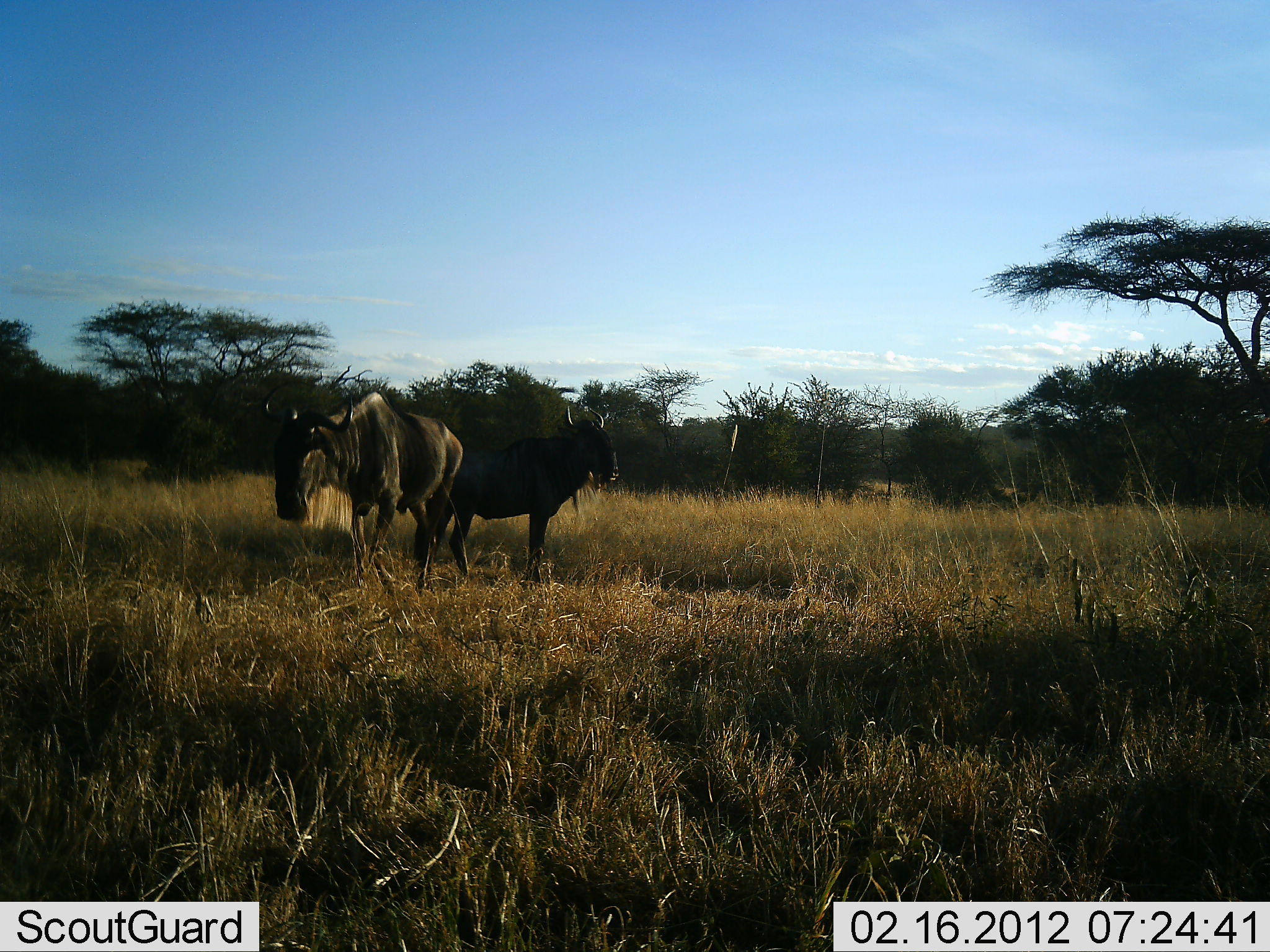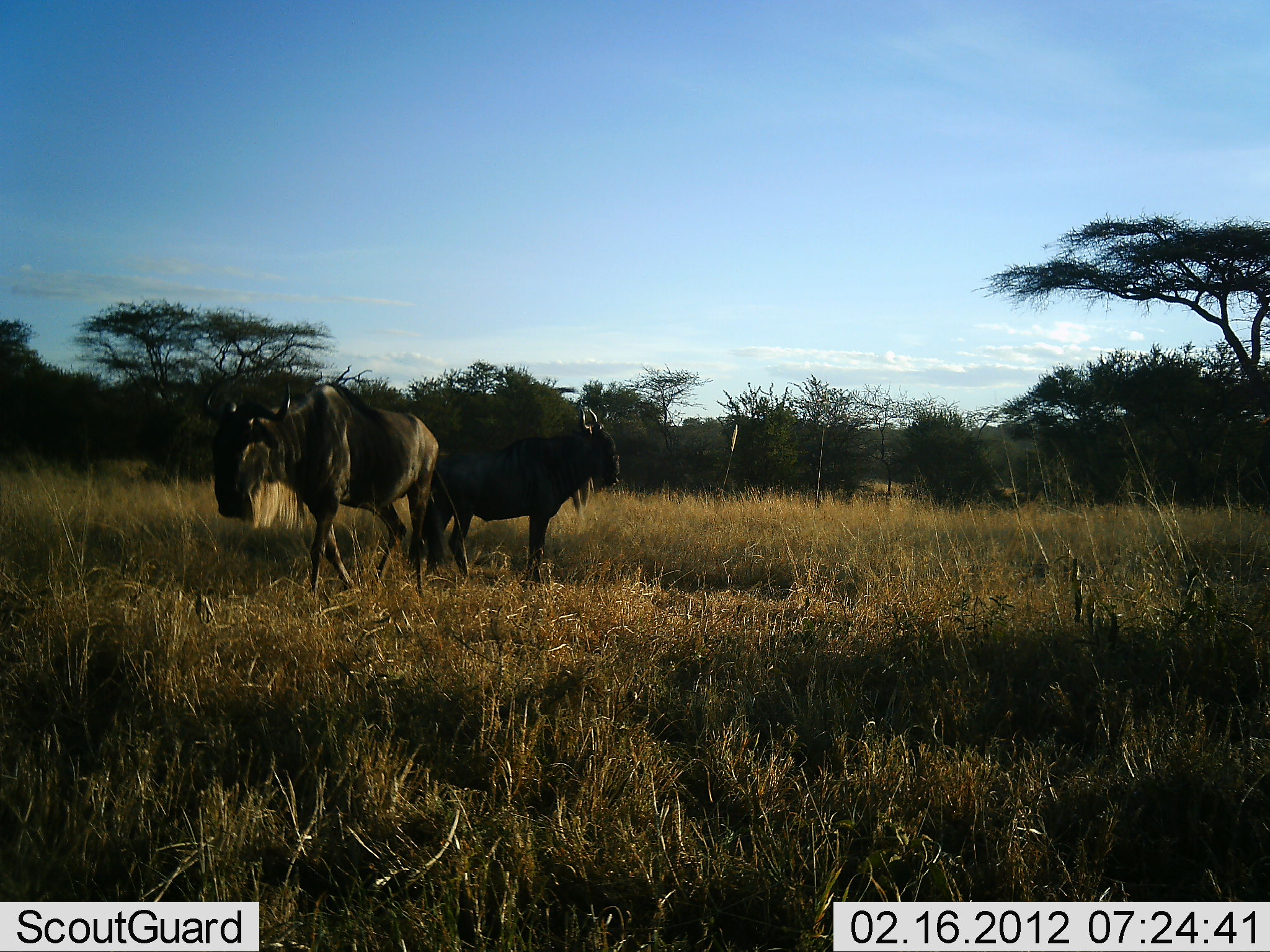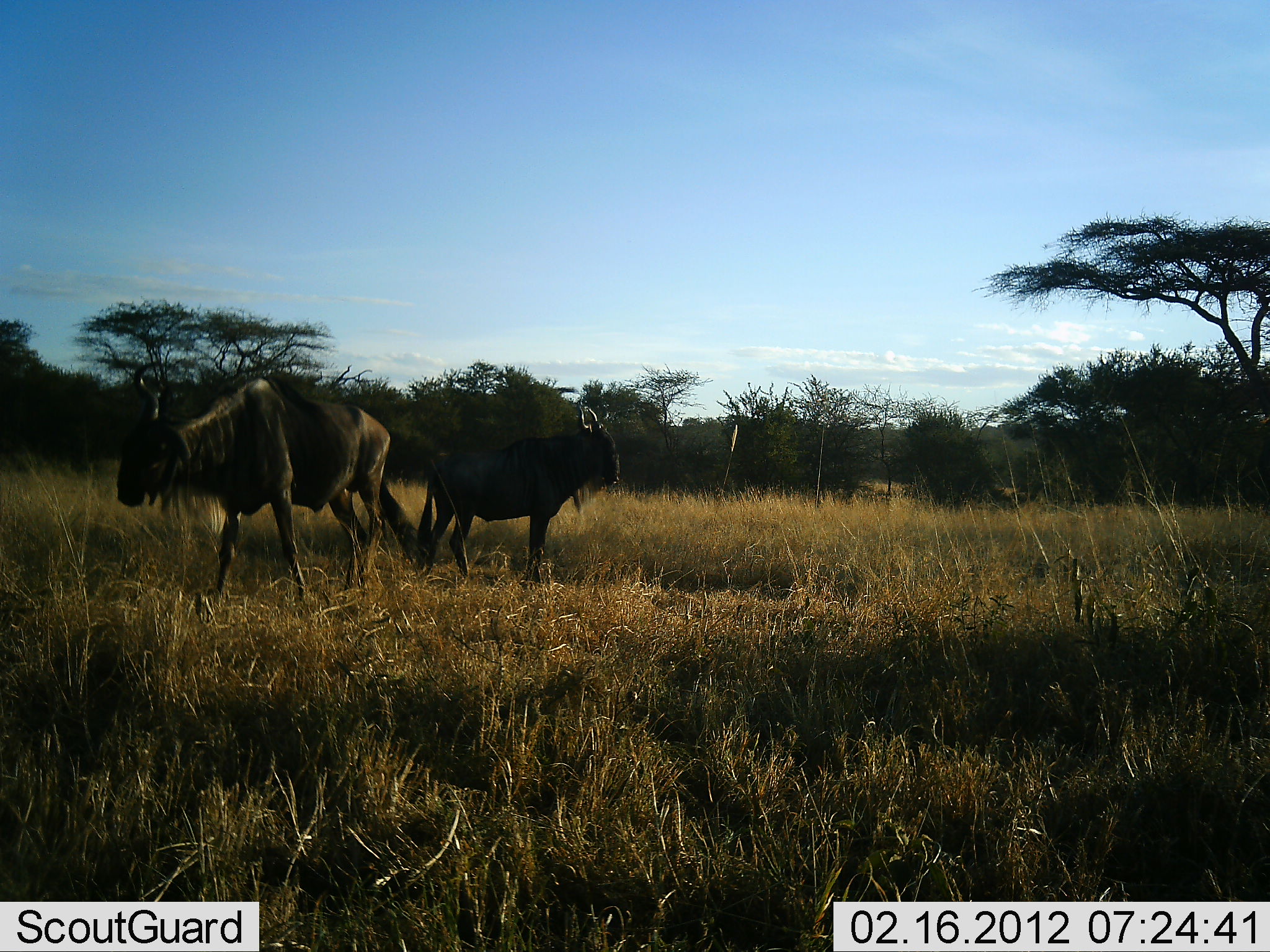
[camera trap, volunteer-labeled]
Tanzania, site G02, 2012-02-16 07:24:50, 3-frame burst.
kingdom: Animalia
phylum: Chordata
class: Mammalia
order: Artiodactyla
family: Bovidae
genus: Connochaetes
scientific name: Connochaetes taurinus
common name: blue wildebeest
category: wildebeest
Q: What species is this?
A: Wildebeest (blue wildebeest) (Connochaetes taurinus).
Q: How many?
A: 2.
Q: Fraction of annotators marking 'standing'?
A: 85%.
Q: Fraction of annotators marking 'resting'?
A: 0%.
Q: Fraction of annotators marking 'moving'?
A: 92%.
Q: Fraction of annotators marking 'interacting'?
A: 0%.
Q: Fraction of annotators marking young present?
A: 0%.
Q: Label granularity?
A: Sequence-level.